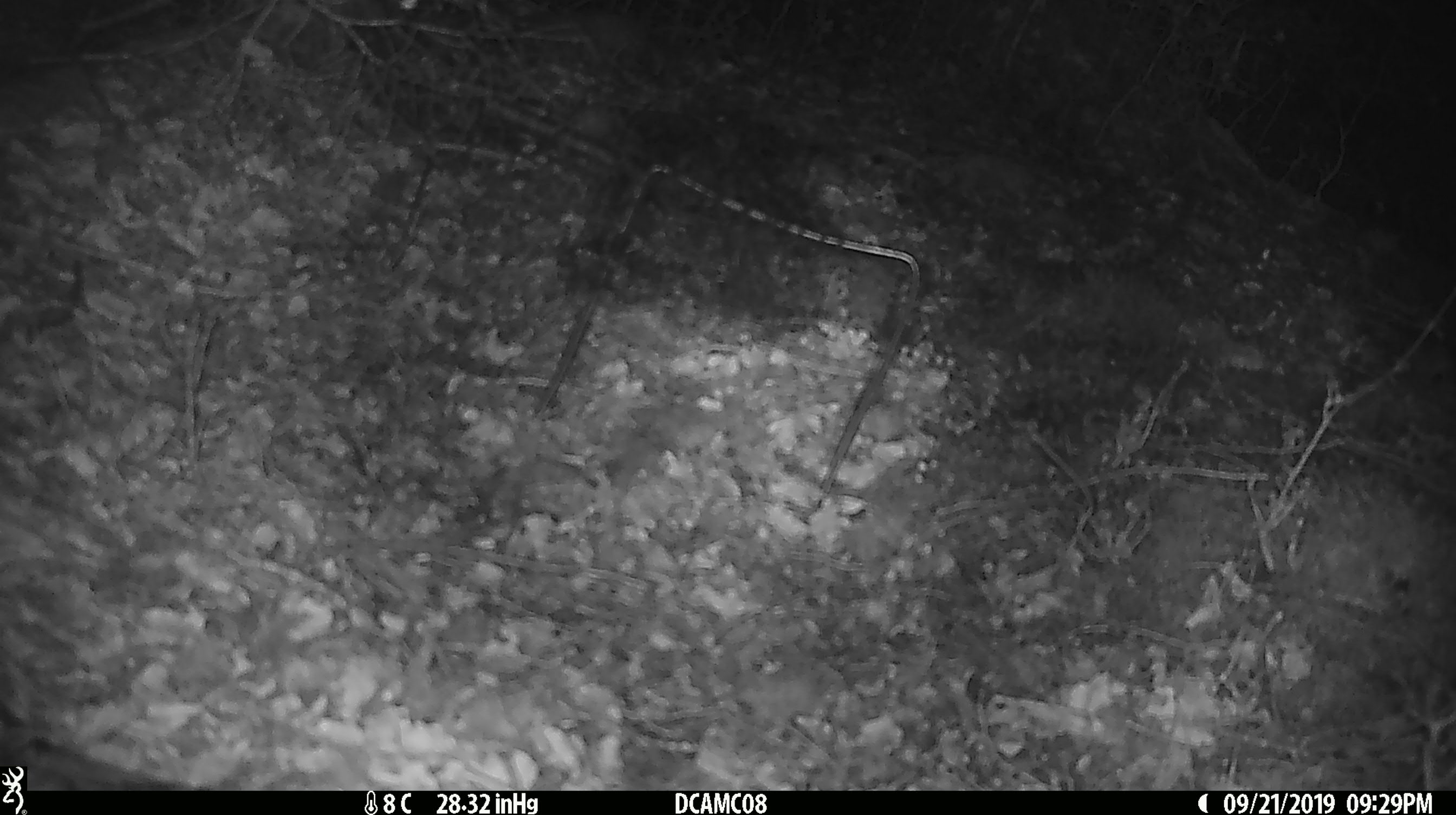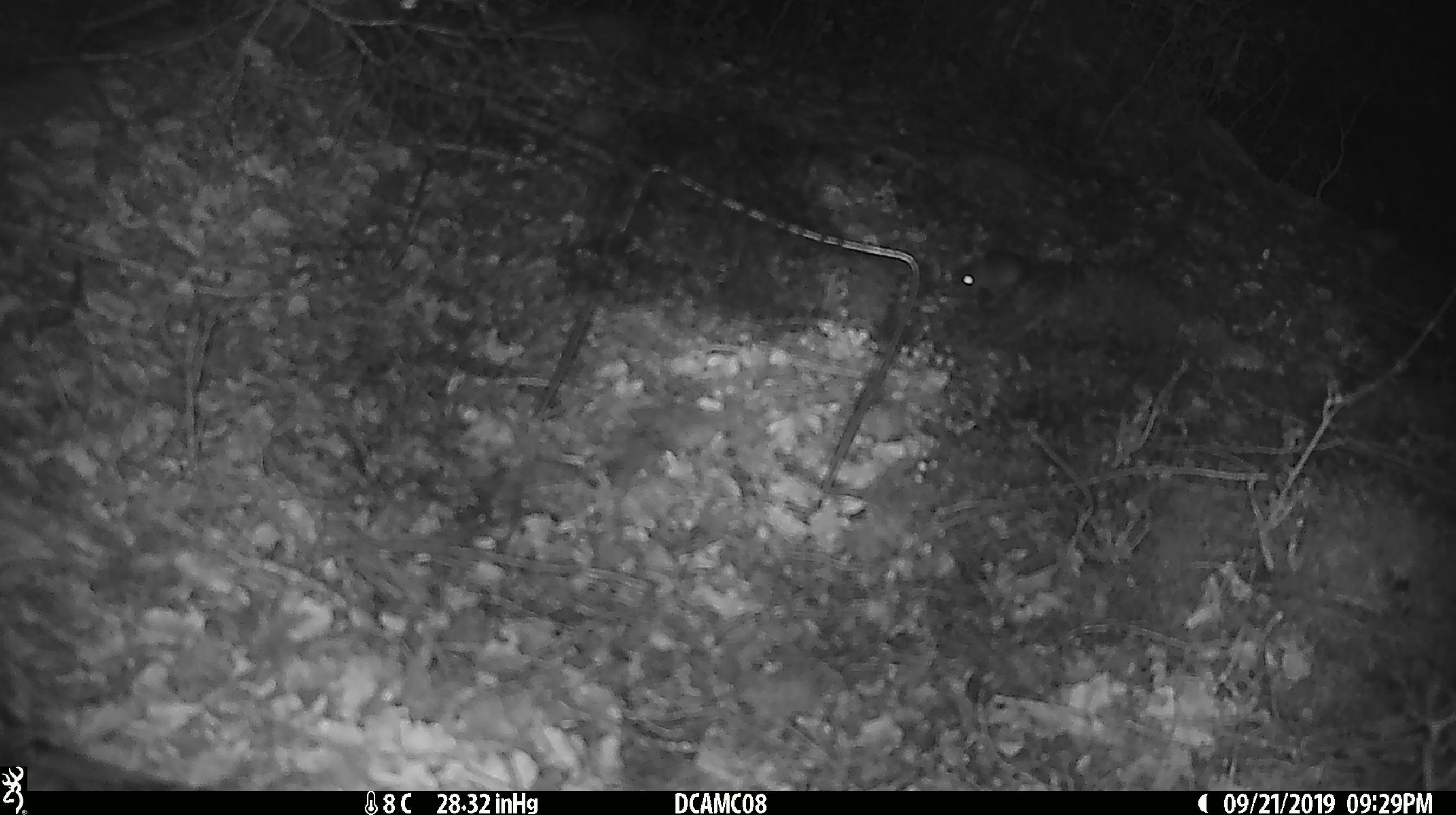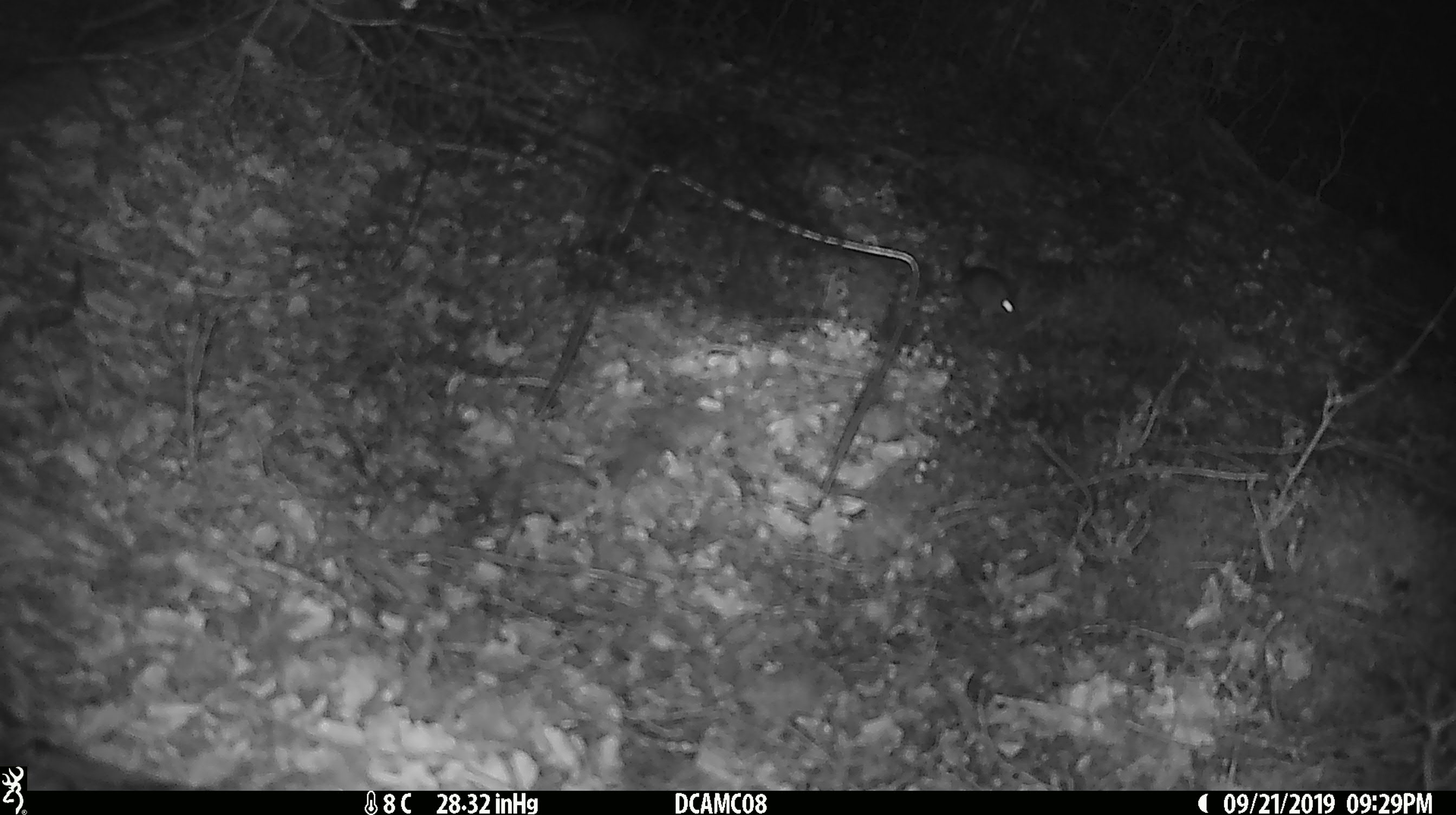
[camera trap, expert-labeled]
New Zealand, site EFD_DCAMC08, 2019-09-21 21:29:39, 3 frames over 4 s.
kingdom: Animalia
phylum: Chordata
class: Mammalia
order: Rodentia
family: Muridae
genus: Mus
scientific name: Mus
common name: mouse